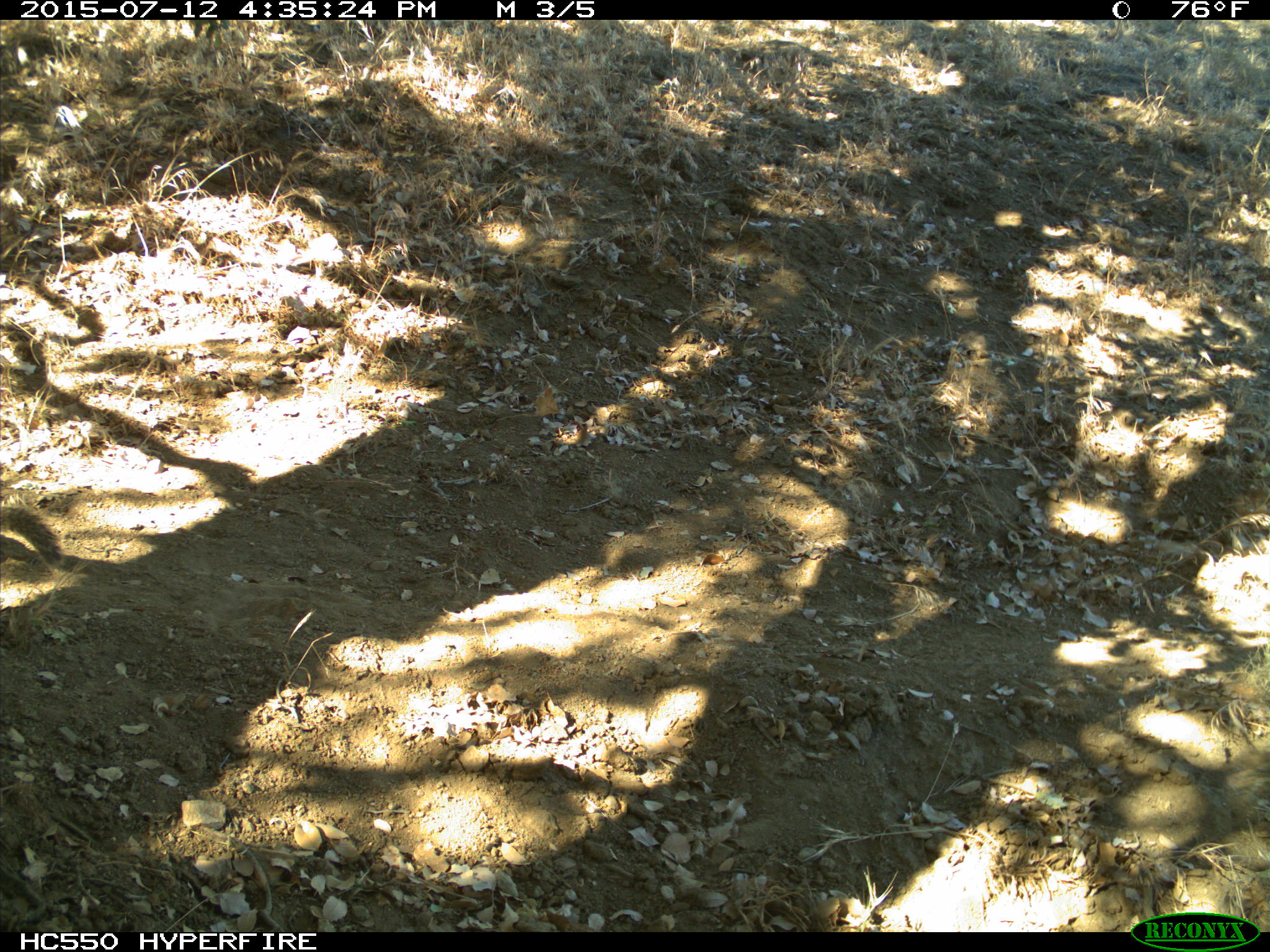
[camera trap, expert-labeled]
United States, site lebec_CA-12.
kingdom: Animalia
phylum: Chordata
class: Mammalia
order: Rodentia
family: Sciuridae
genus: Otospermophilus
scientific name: Otospermophilus beecheyi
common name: california ground squirrel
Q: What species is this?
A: Otospermophilus beecheyi (california ground squirrel).